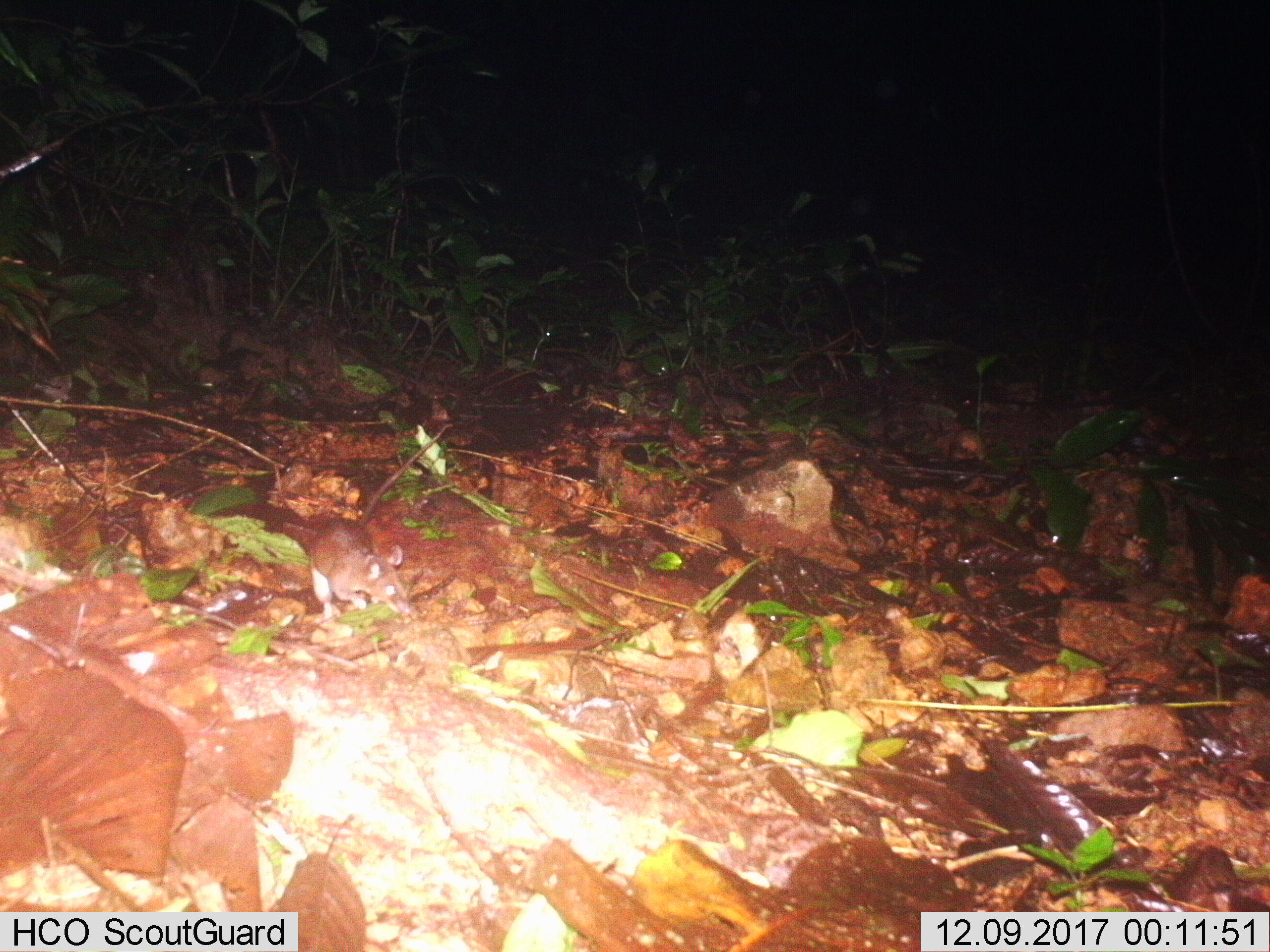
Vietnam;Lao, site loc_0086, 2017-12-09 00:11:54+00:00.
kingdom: Animalia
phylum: Chordata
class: Mammalia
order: Rodentia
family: Muridae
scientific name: Muridae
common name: old-world mice and rats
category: unidentified murid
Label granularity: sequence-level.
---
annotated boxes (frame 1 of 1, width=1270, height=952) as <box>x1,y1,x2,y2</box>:
unidentified murid: <box>308,419,455,619</box>